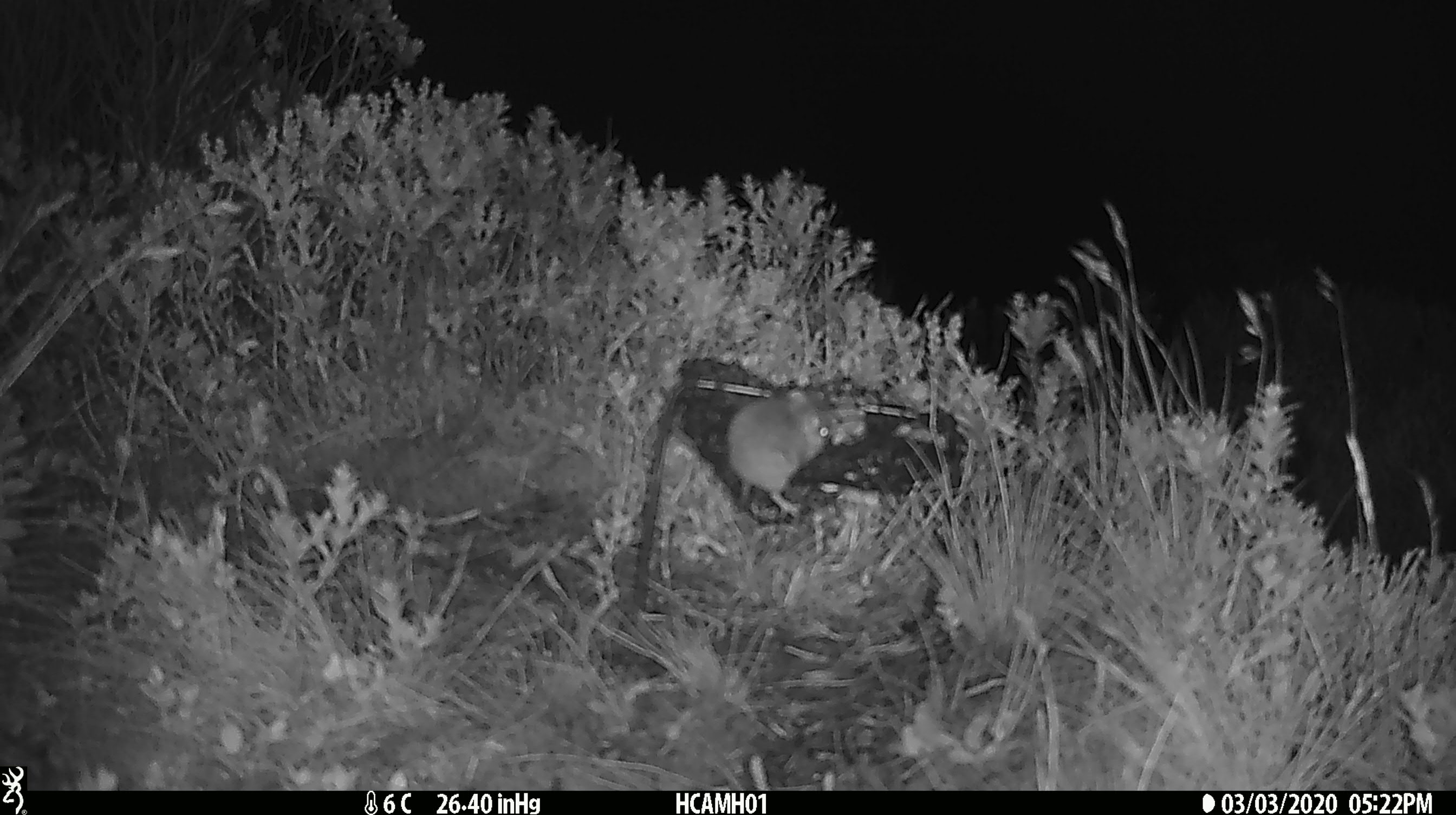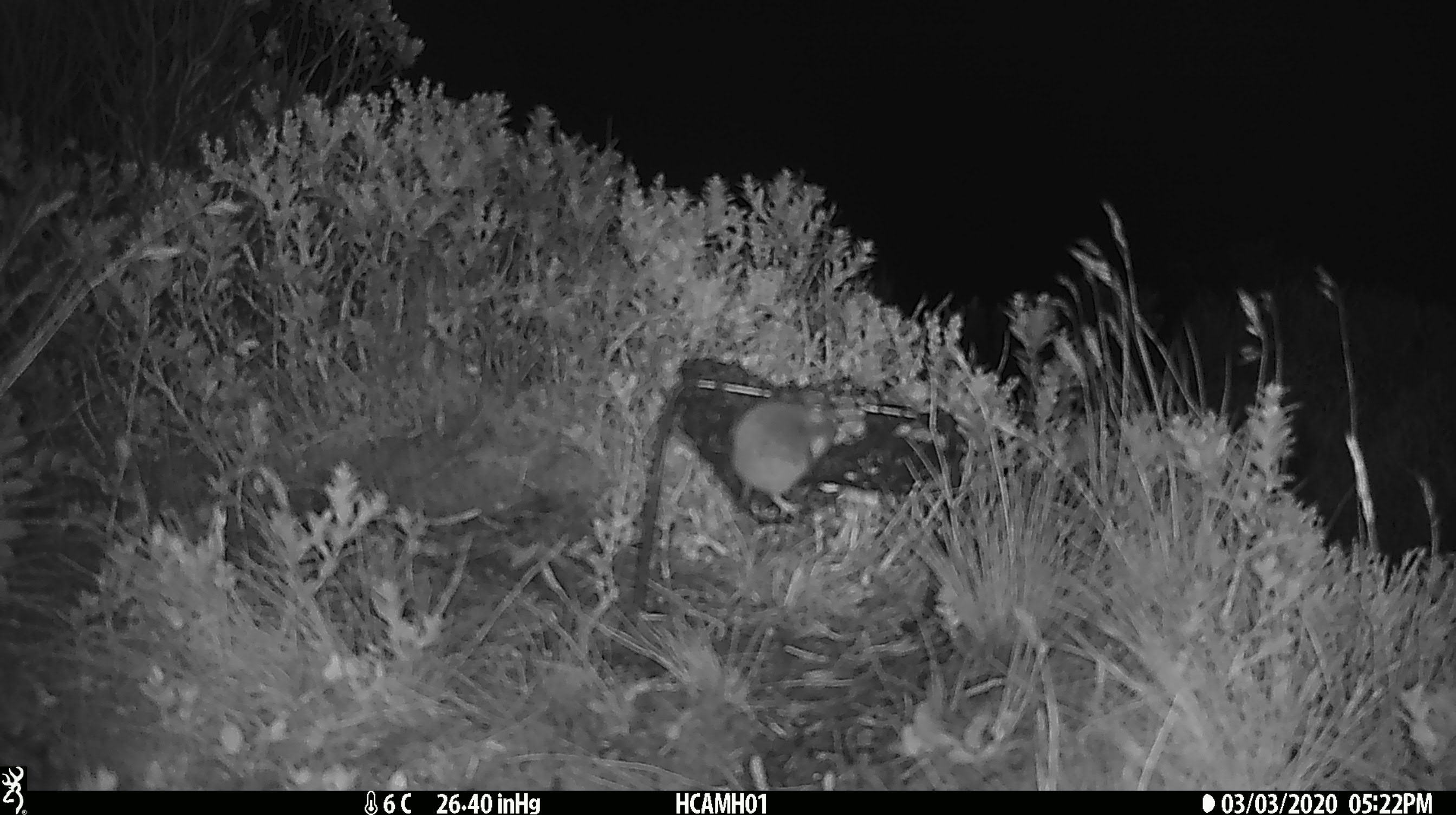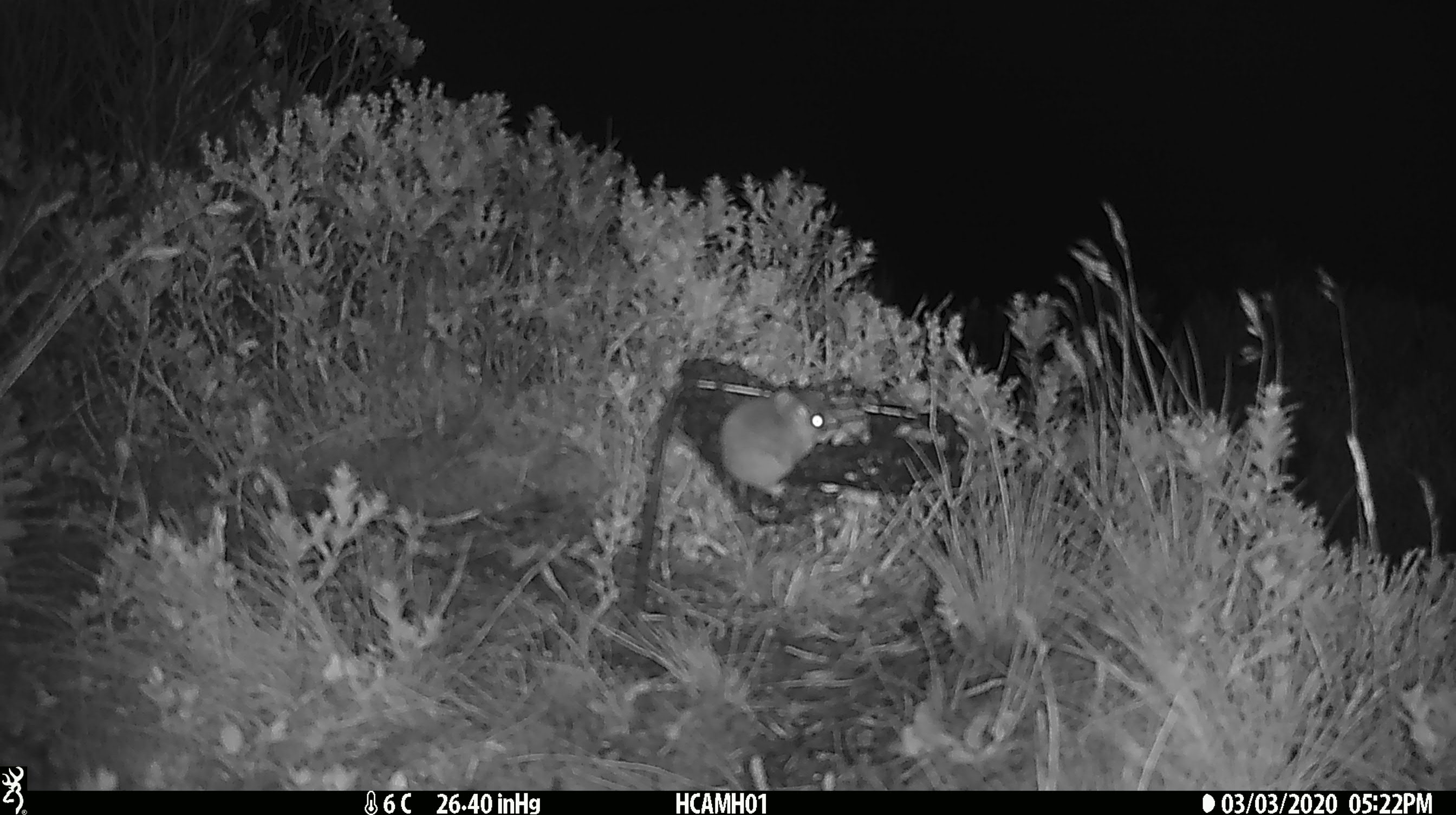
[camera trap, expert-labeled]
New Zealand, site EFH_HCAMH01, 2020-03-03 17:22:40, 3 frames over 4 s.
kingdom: Animalia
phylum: Chordata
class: Mammalia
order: Rodentia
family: Muridae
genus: Mus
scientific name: Mus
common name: mouse